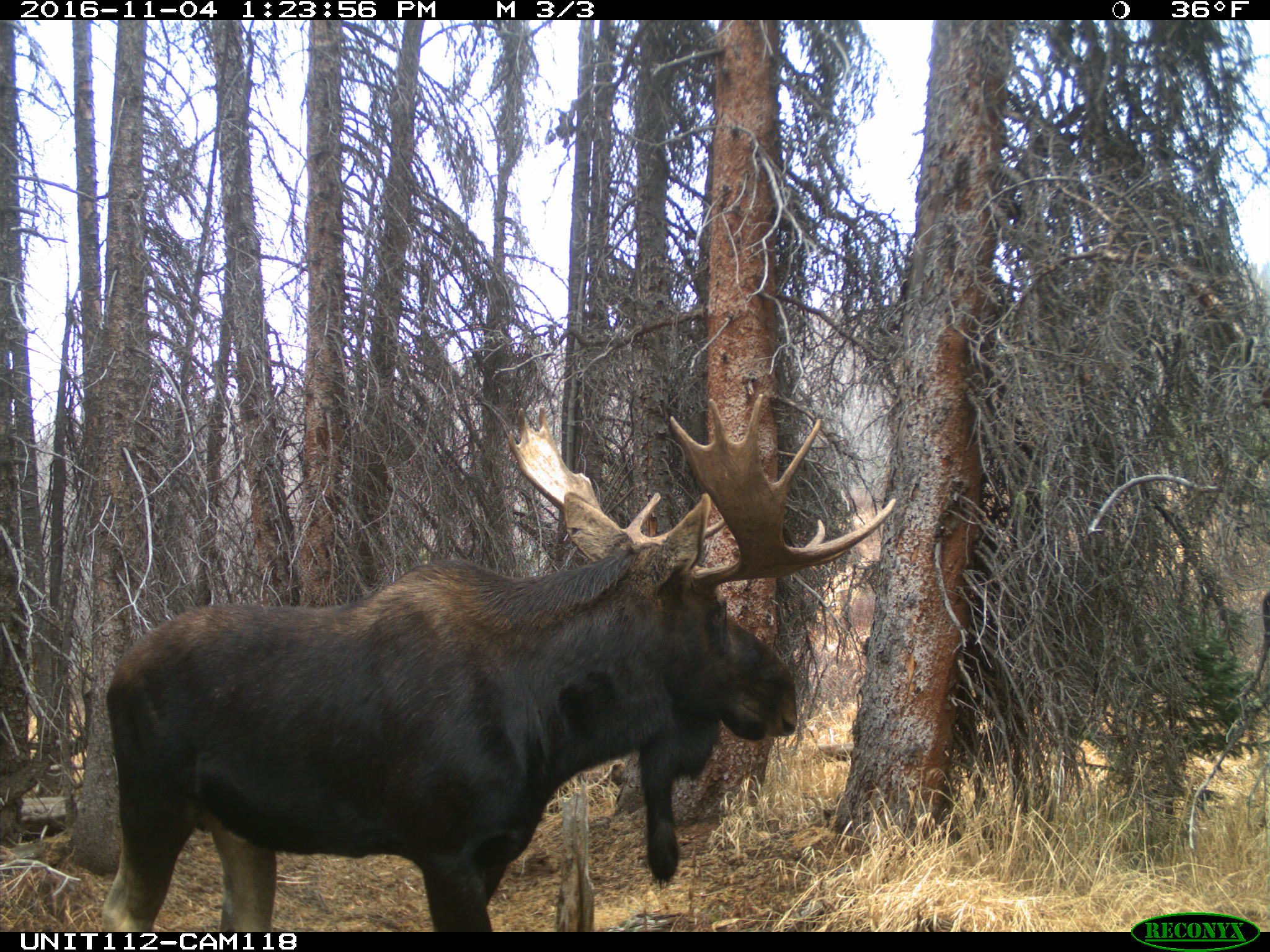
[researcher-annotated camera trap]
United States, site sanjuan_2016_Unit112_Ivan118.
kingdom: Animalia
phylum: Chordata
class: Mammalia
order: Artiodactyla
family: Cervidae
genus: Alces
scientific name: Alces alces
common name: moose